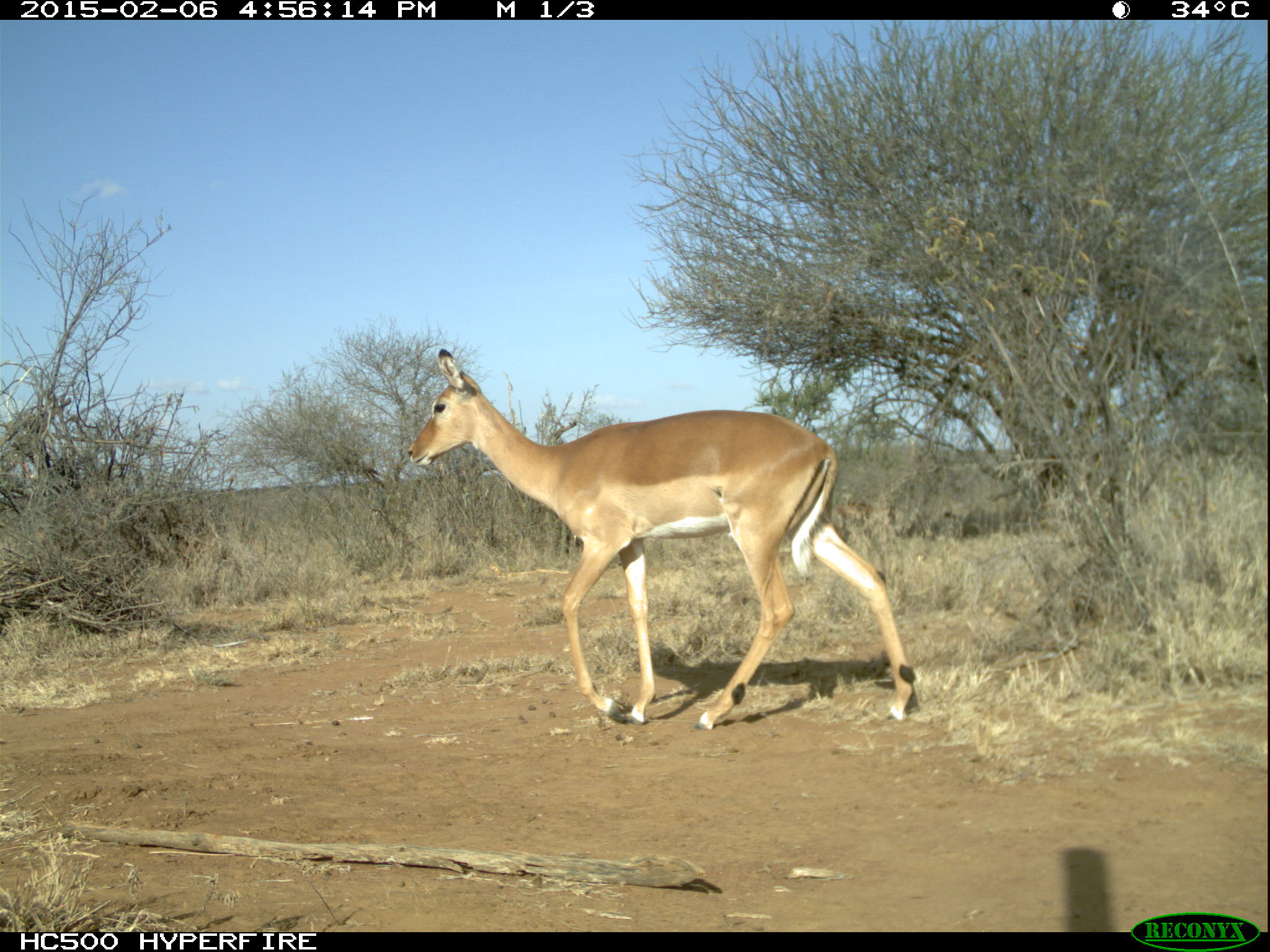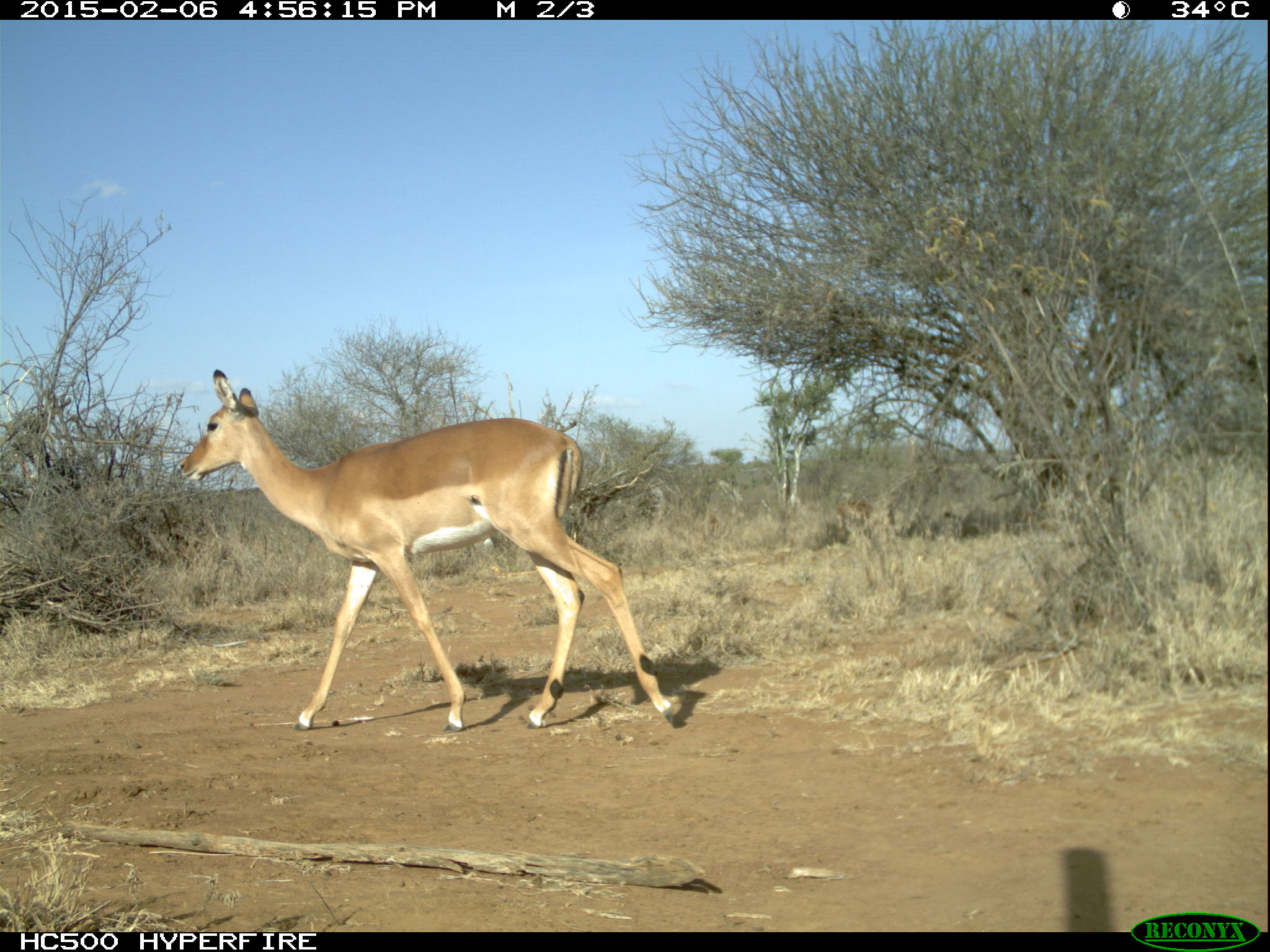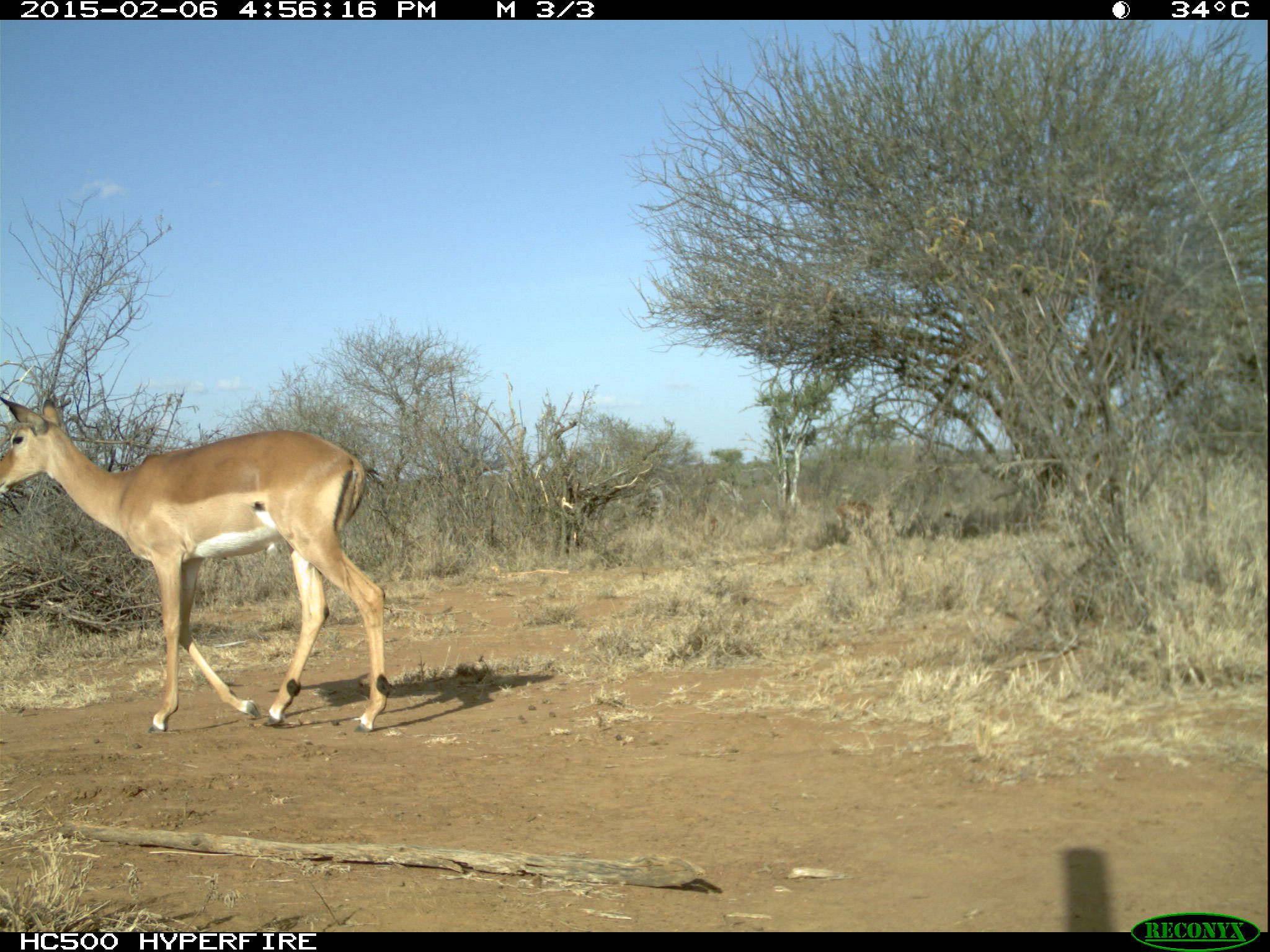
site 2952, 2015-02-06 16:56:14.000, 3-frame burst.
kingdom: Animalia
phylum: Chordata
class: Mammalia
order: Artiodactyla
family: Bovidae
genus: Aepyceros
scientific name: Aepyceros melampus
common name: impala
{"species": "Aepyceros melampus (impala)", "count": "2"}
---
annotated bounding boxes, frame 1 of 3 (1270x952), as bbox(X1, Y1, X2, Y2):
aepyceros melampus: bbox(404, 349, 915, 731)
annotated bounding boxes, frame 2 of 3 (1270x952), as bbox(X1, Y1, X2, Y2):
aepyceros melampus: bbox(179, 368, 679, 733)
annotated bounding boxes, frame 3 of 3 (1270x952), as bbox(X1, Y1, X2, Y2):
aepyceros melampus: bbox(0, 393, 388, 733); bbox(836, 501, 876, 530)